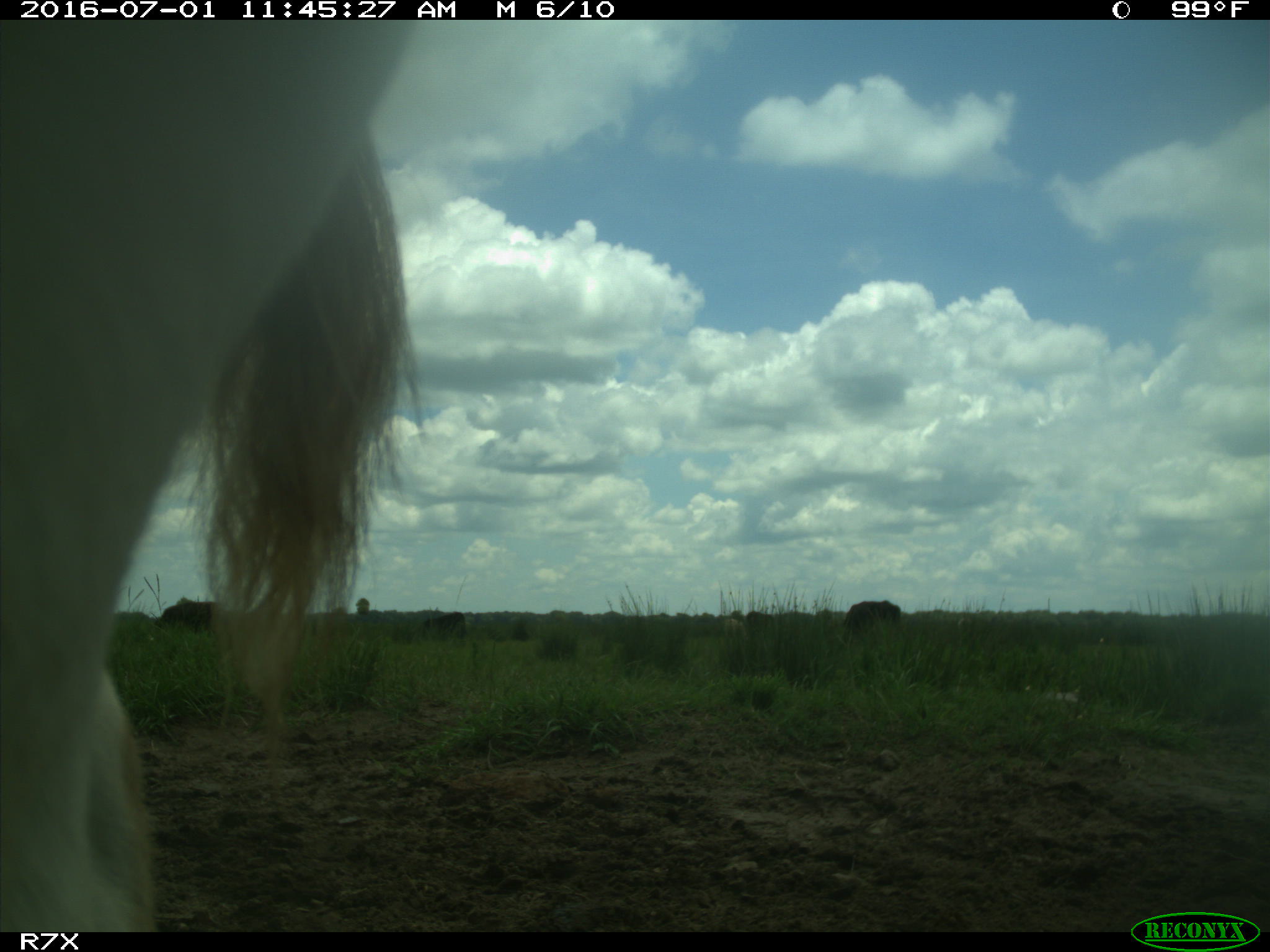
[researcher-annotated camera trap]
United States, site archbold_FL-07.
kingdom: Animalia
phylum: Chordata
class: Mammalia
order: Artiodactyla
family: Bovidae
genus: Bos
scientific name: Bos taurus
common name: domestic cow